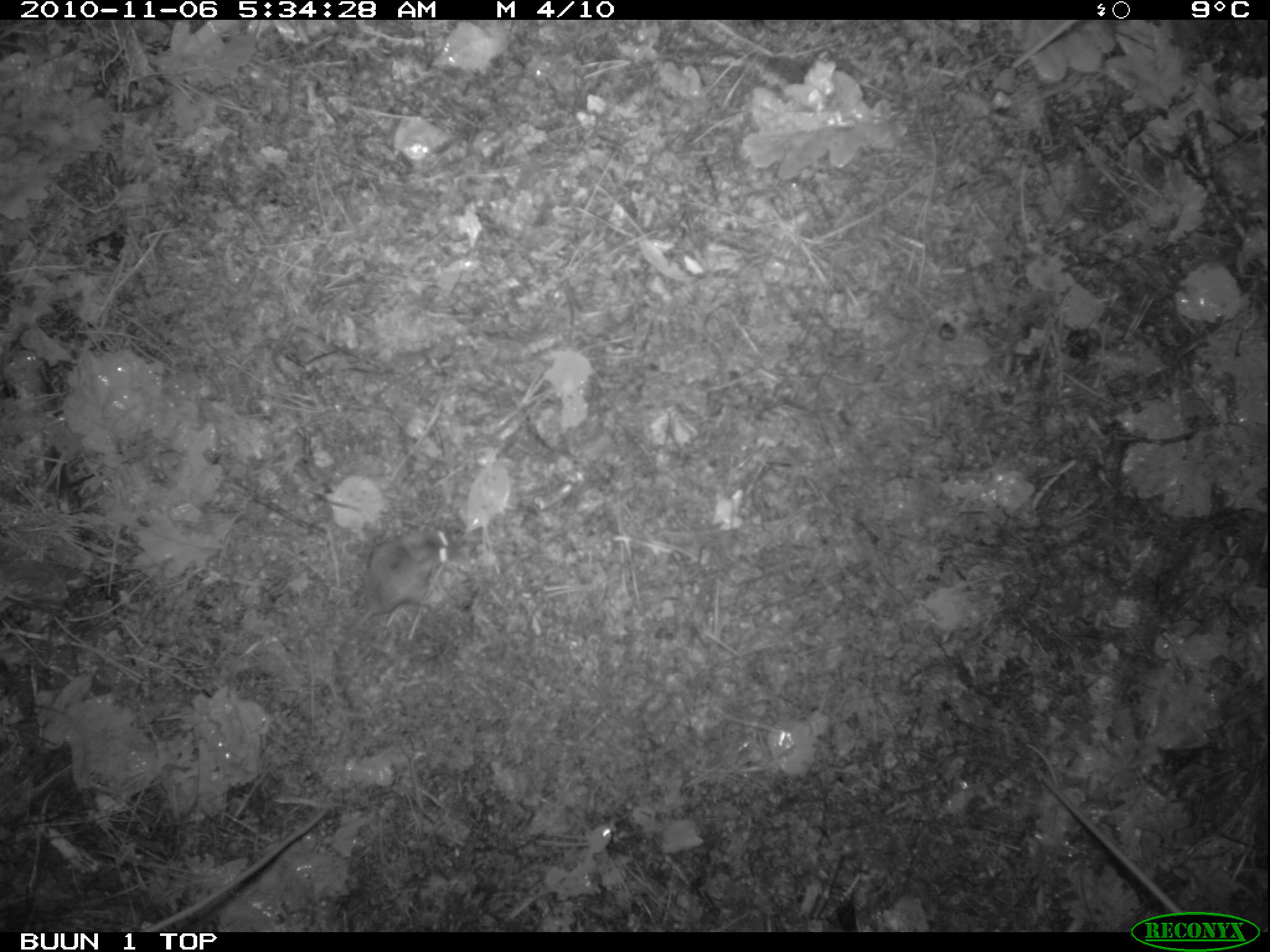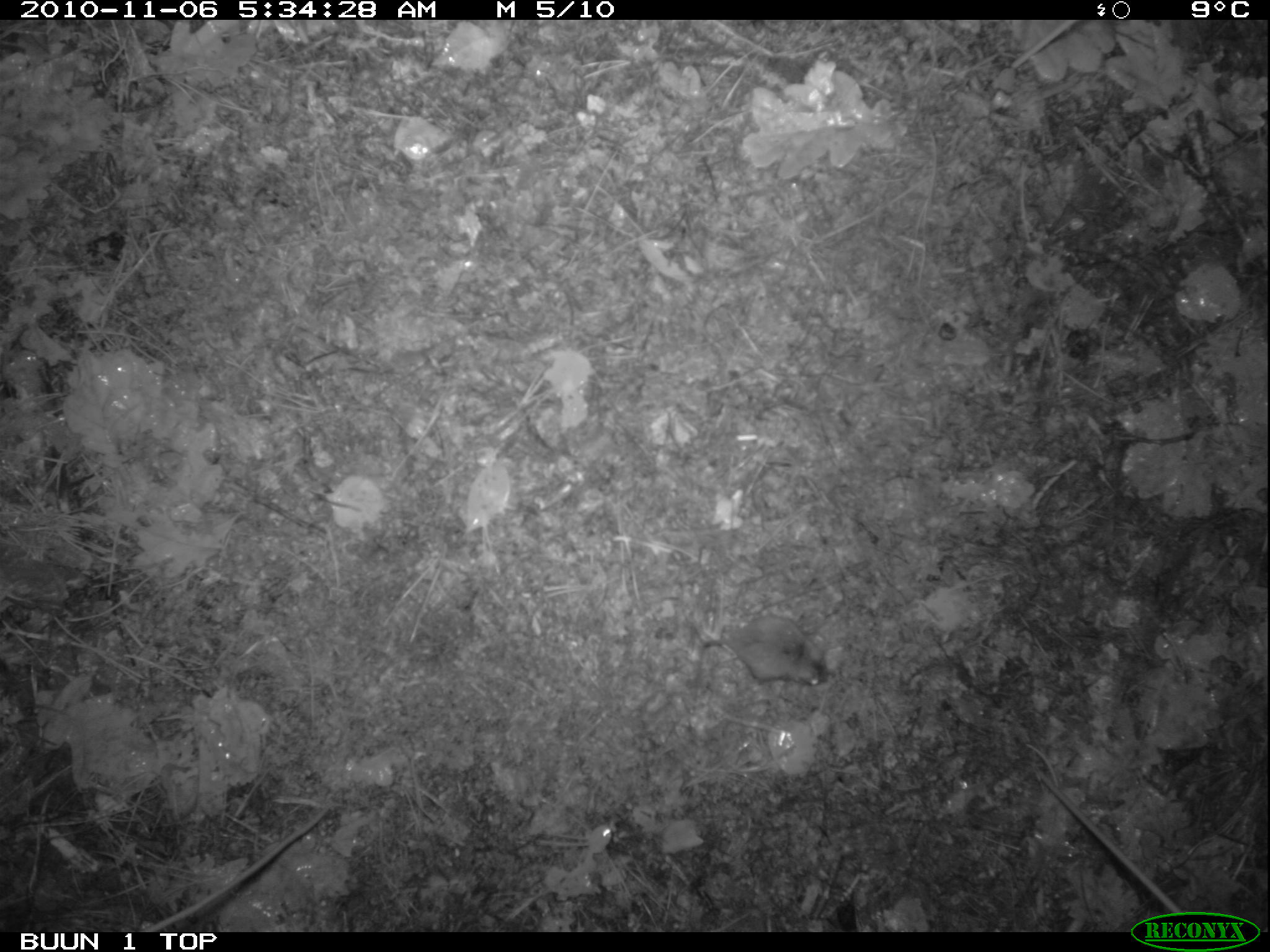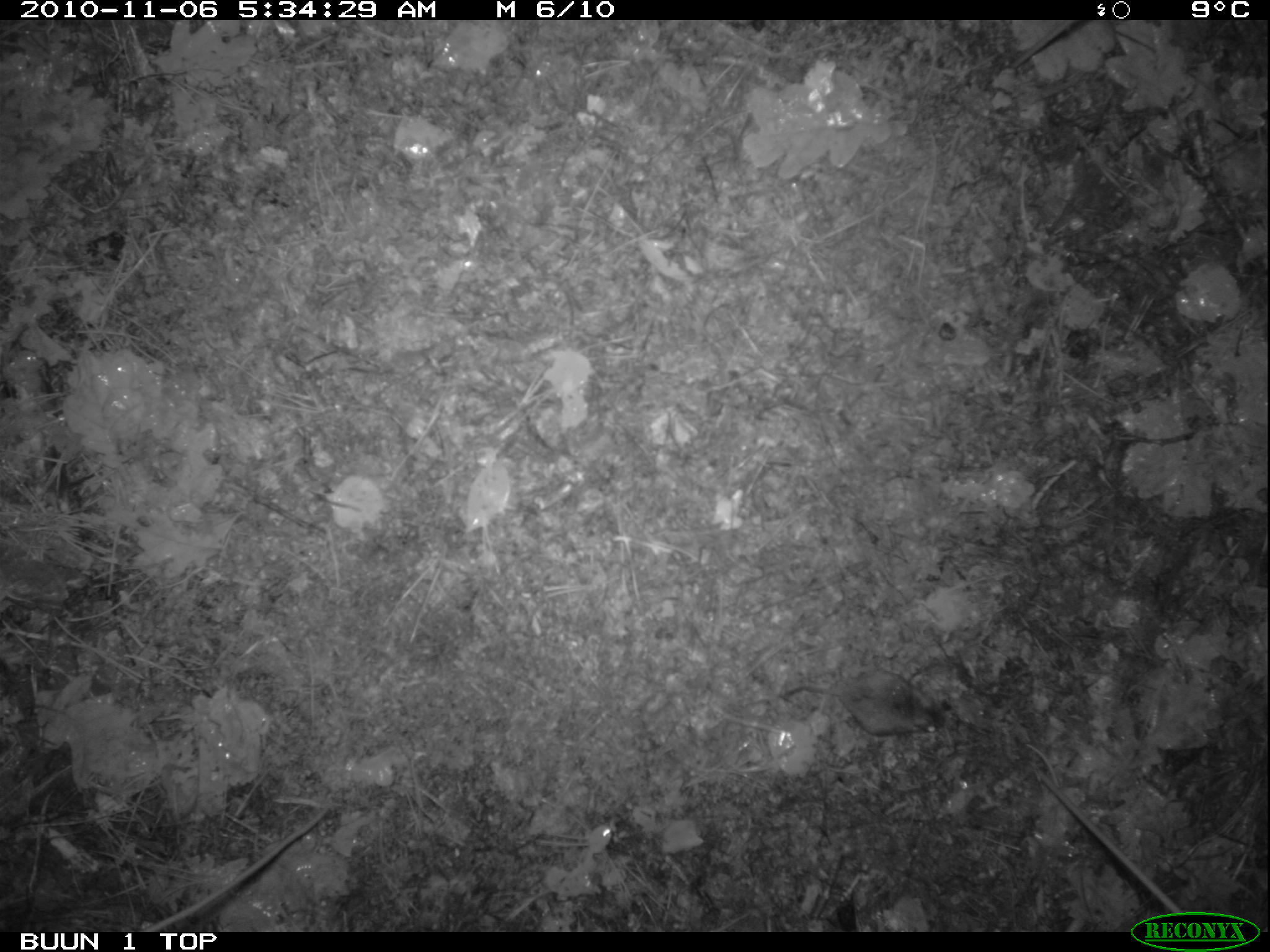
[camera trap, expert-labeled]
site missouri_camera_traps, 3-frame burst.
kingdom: Animalia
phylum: Chordata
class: Mammalia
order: Rodentia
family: Muridae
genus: Apodemus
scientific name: Apodemus sylvaticus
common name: wood mouse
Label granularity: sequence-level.